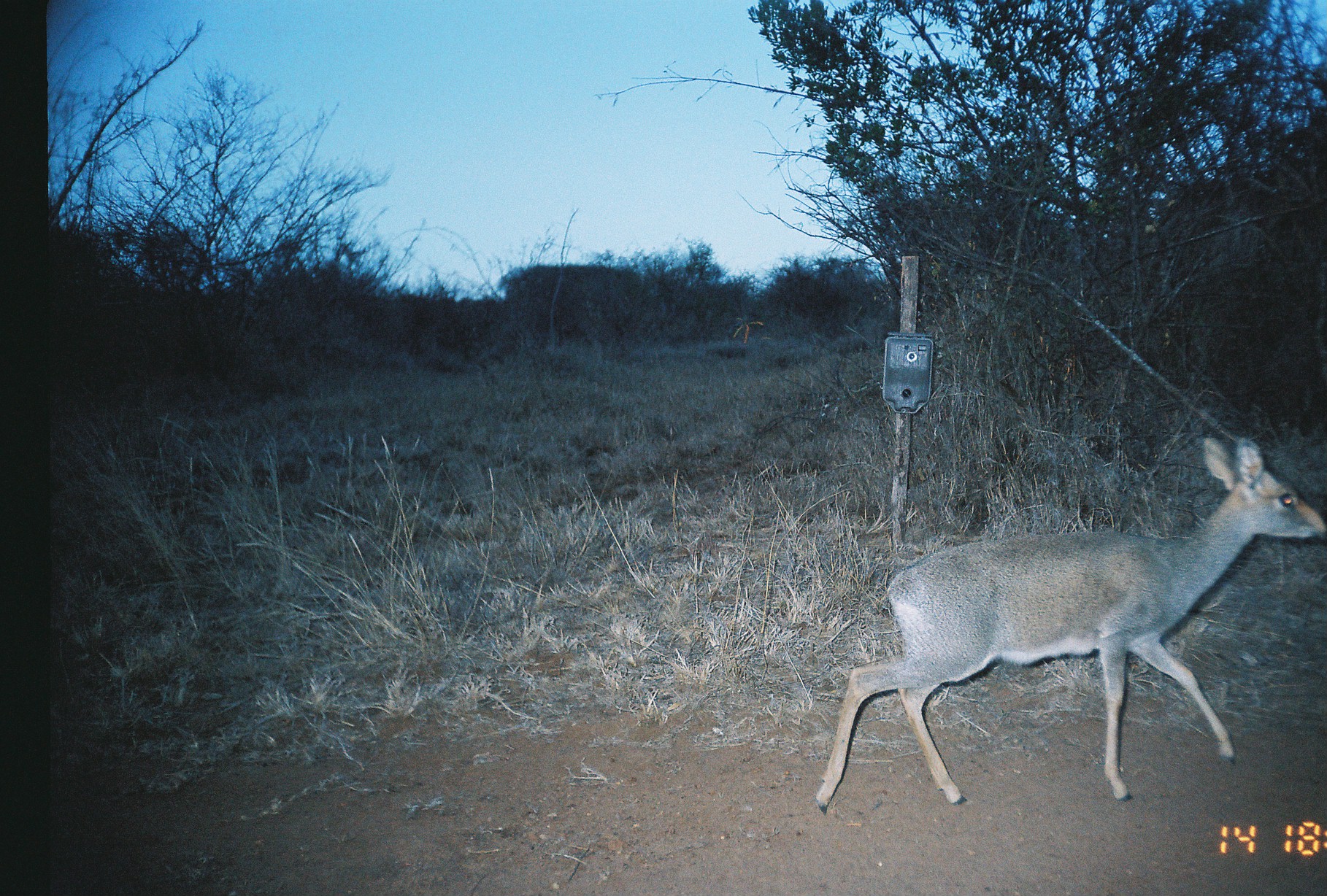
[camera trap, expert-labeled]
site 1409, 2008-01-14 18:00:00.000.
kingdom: Animalia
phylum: Chordata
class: Mammalia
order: Artiodactyla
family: Bovidae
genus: Madoqua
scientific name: Madoqua guentheri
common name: günther's dik-dik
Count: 1.